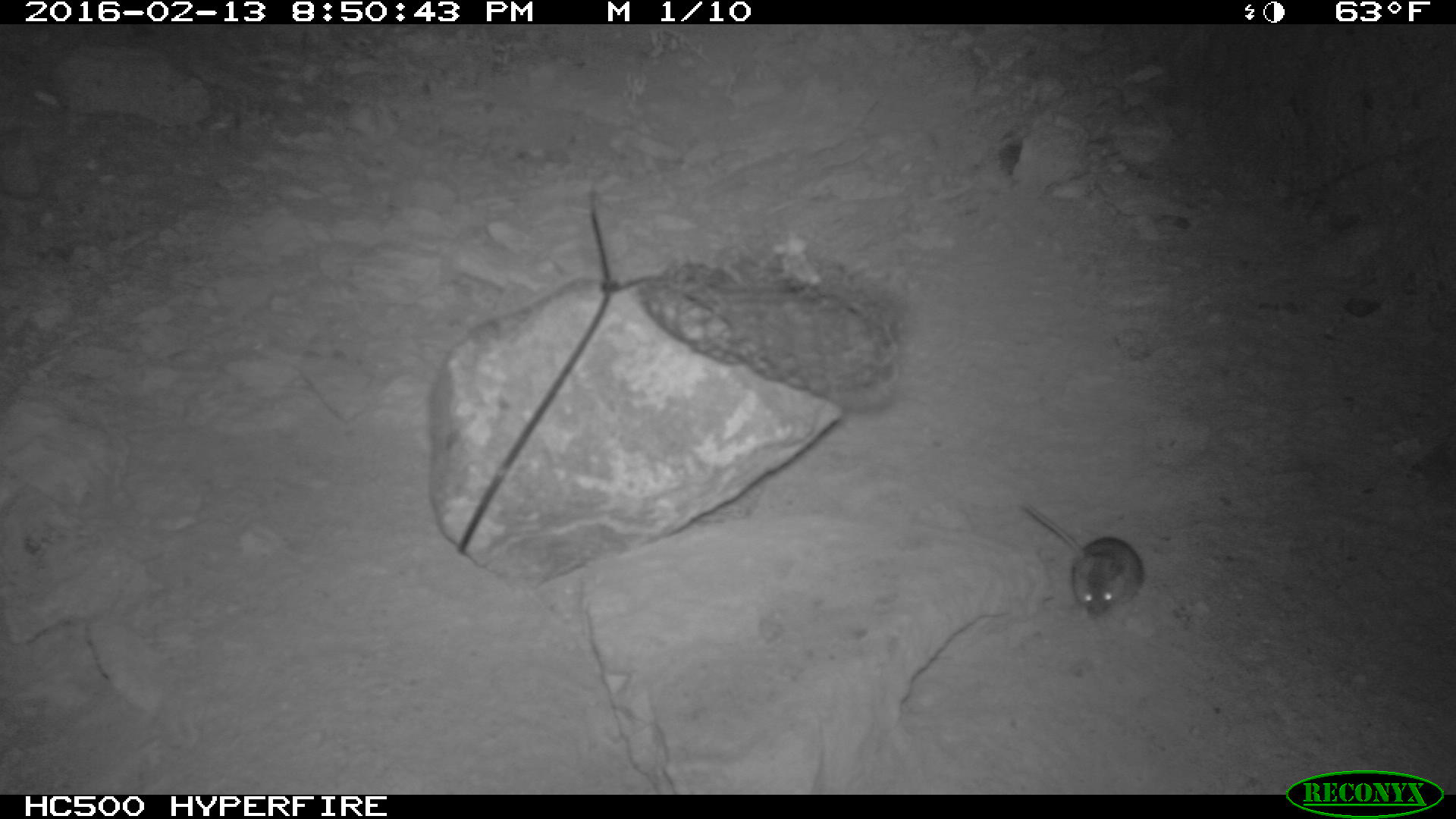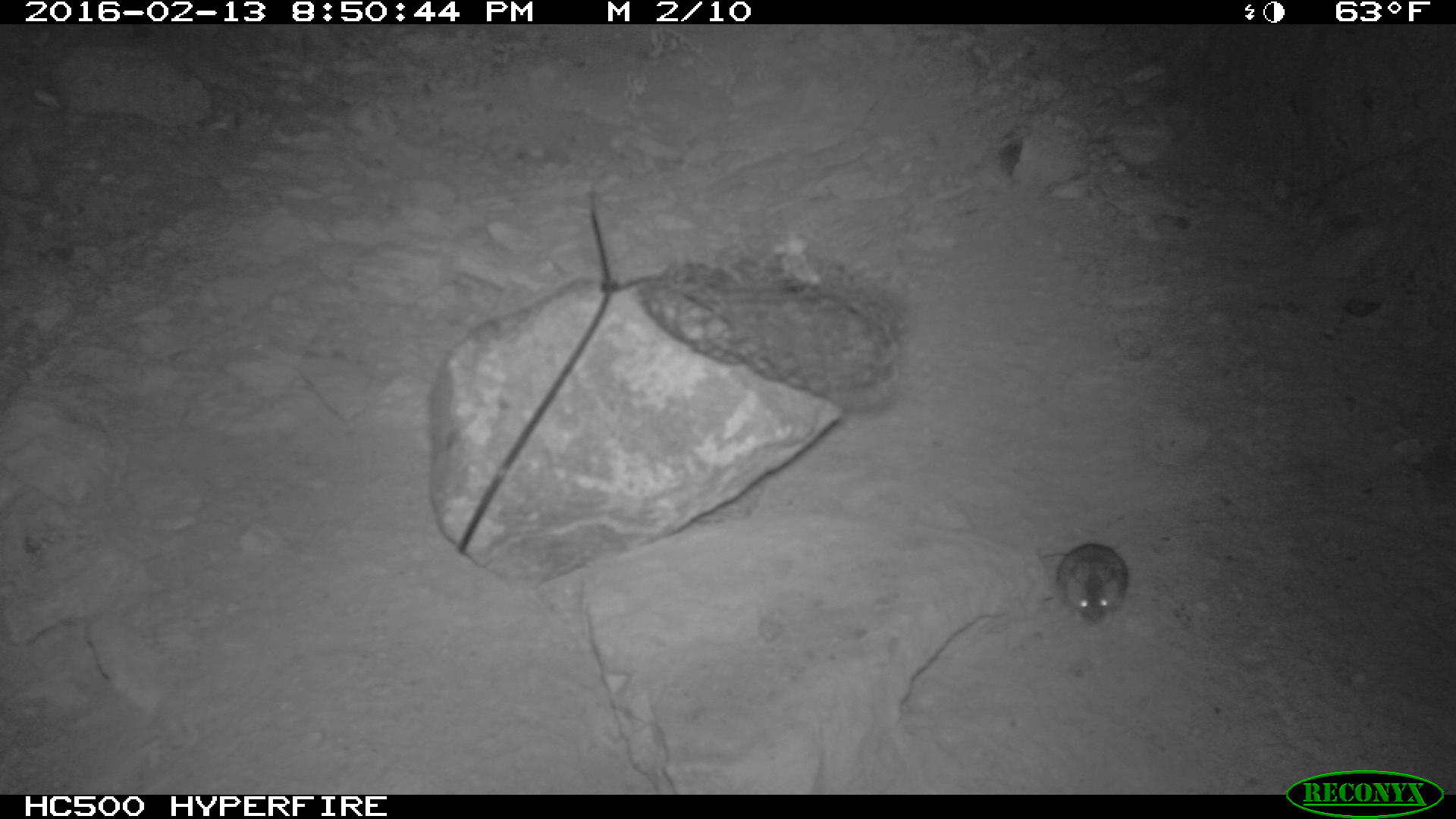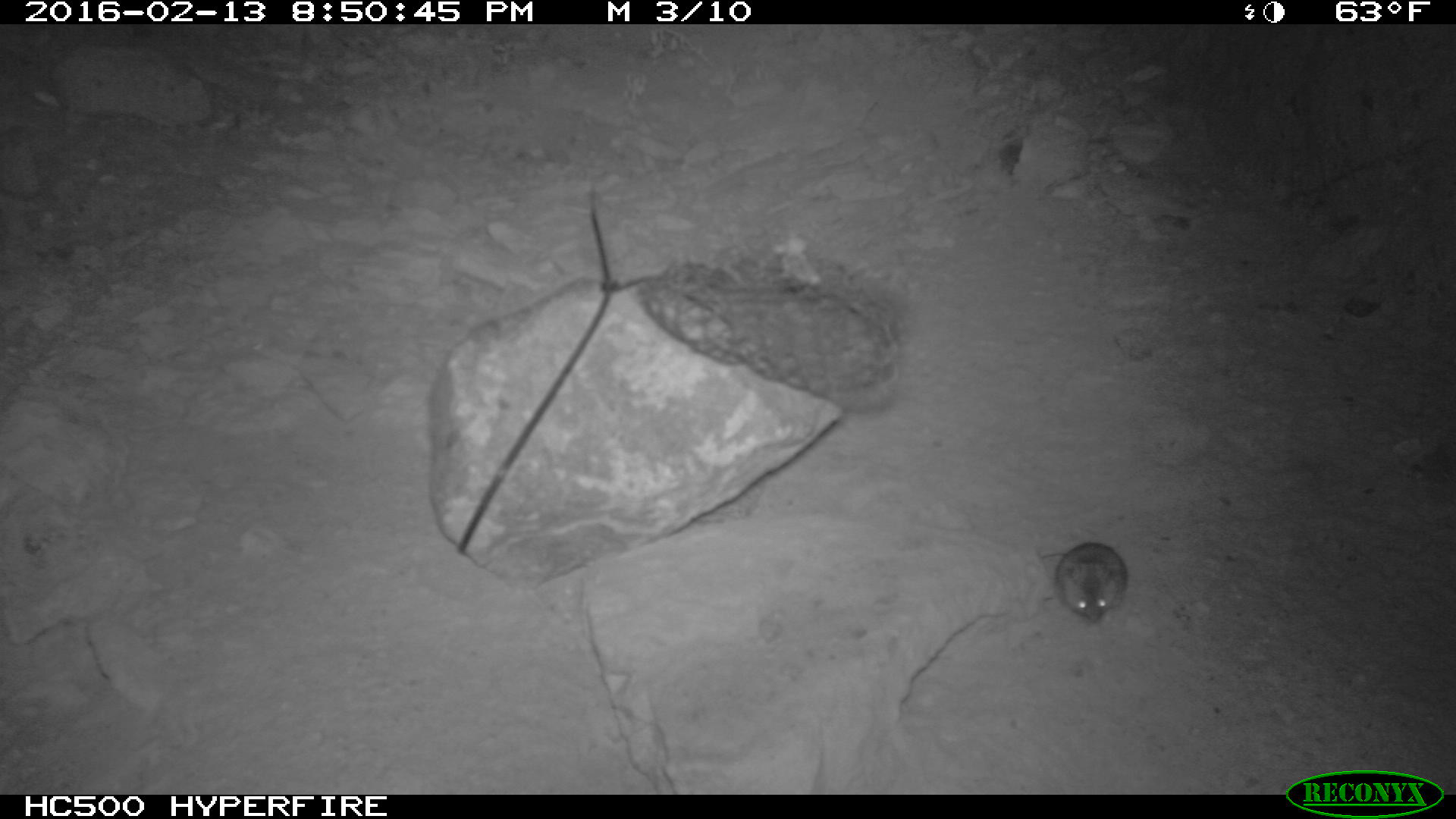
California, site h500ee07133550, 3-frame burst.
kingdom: Animalia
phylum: Chordata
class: Mammalia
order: Rodentia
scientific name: Rodentia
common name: rodent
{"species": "rodent (Rodentia)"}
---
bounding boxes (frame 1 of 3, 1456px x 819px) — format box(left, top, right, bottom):
rodent: box(1021, 500, 1144, 618)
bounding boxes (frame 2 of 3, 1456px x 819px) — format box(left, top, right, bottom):
rodent: box(1034, 540, 1130, 629)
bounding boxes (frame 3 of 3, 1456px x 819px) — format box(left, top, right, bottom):
rodent: box(1037, 540, 1129, 619)